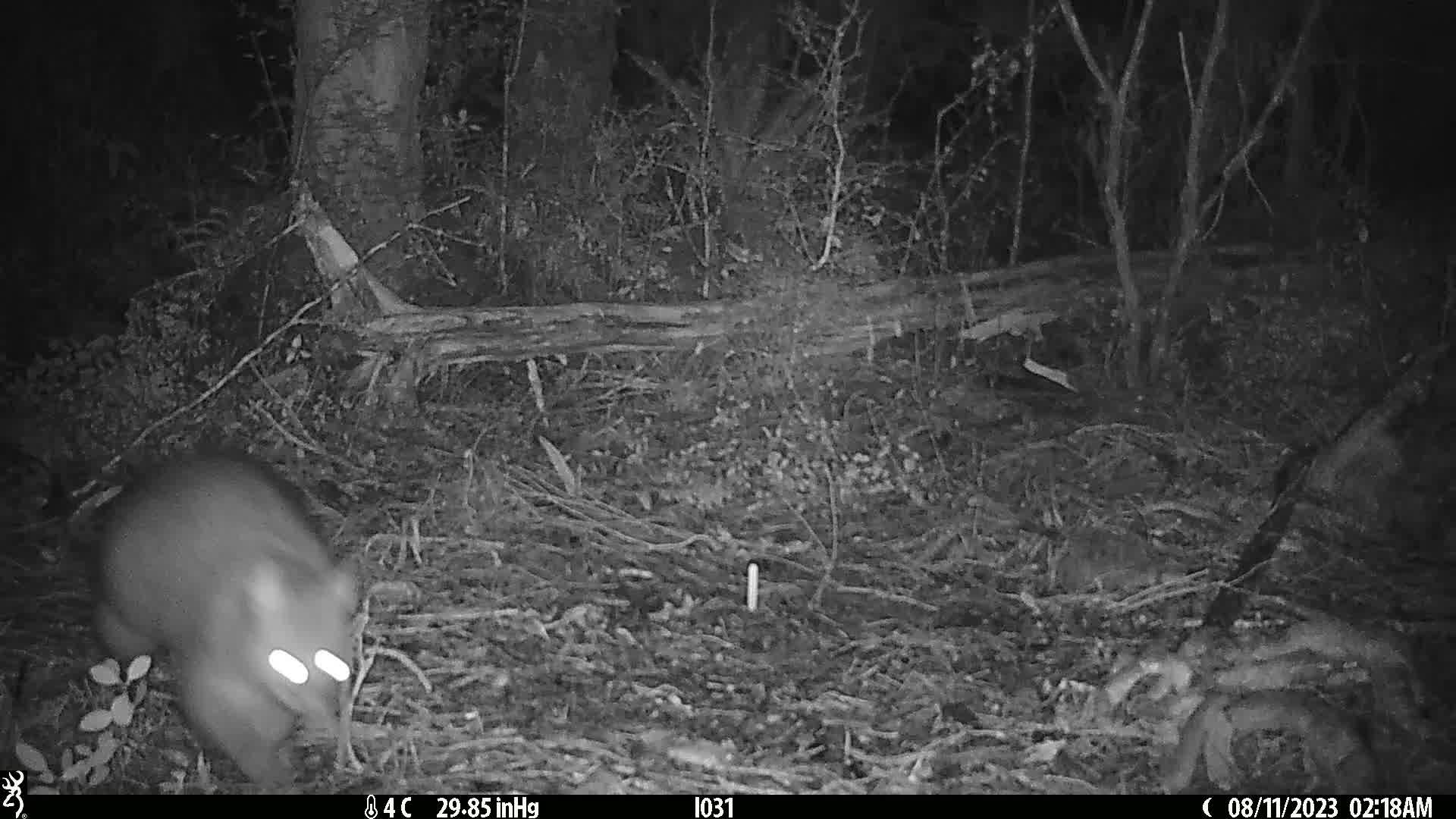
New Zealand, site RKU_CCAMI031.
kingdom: Animalia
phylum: Chordata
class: Mammalia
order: Diprotodontia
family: Phalangeridae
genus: Trichosurus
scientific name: Trichosurus vulpecula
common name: common brushtail possum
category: possum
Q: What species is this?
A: Possum (common brushtail possum) (Trichosurus vulpecula).